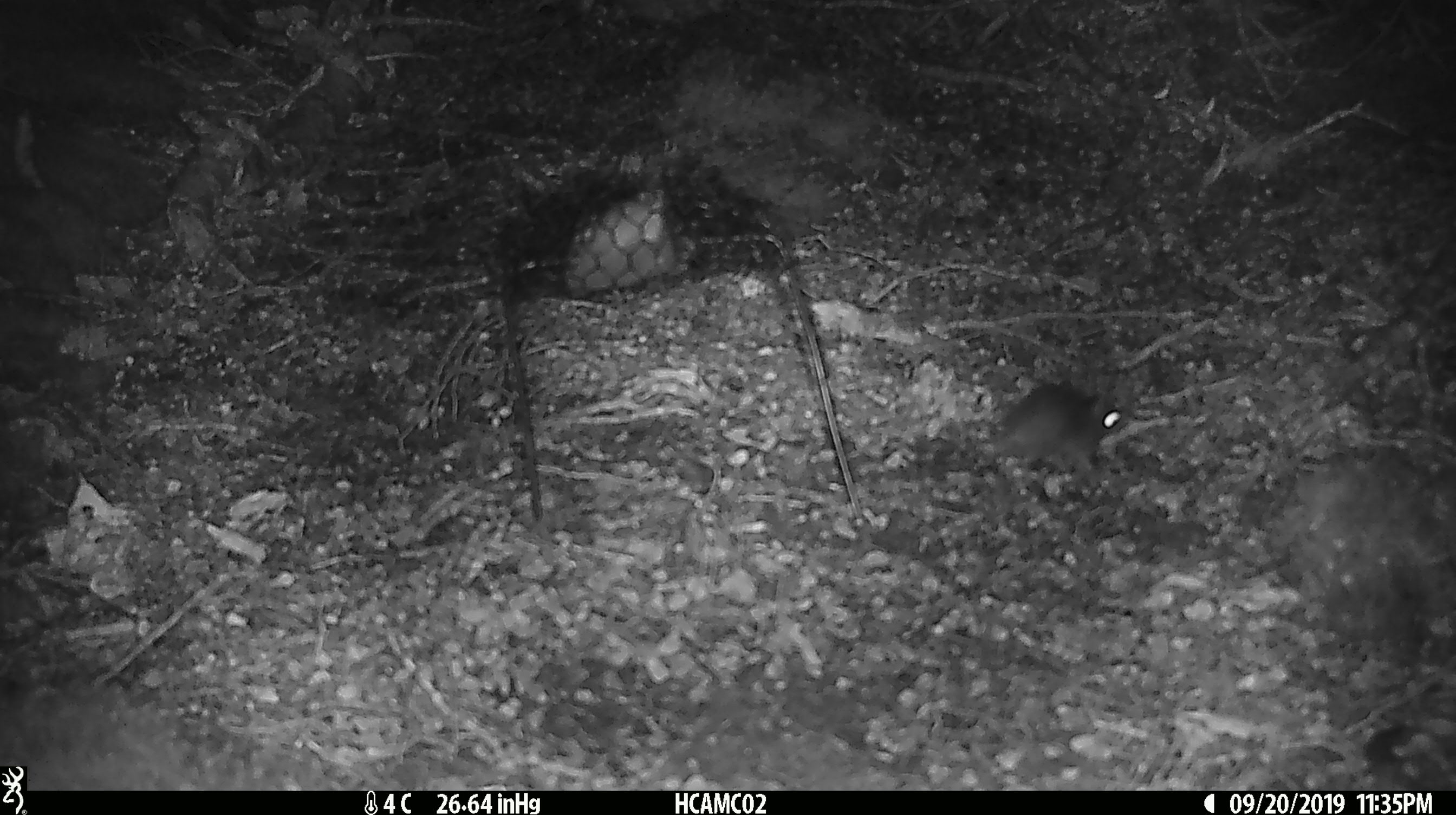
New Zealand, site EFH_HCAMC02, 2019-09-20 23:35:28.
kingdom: Animalia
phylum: Chordata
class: Mammalia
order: Rodentia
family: Muridae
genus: Mus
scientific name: Mus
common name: mouse